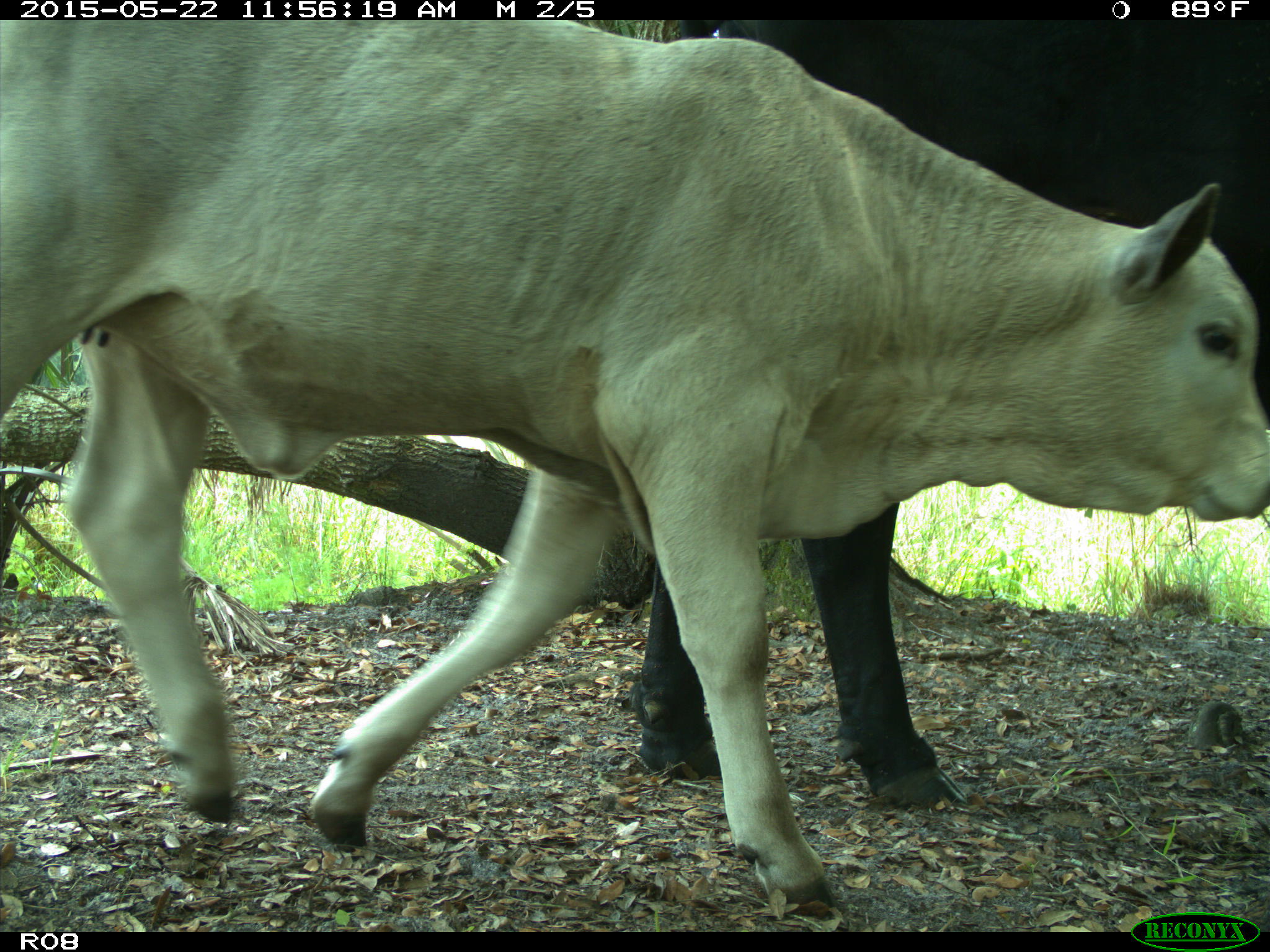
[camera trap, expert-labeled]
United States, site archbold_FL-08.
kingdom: Animalia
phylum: Chordata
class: Mammalia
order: Artiodactyla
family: Bovidae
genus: Bos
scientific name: Bos taurus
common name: domestic cow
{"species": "Bos taurus (domestic cow)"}